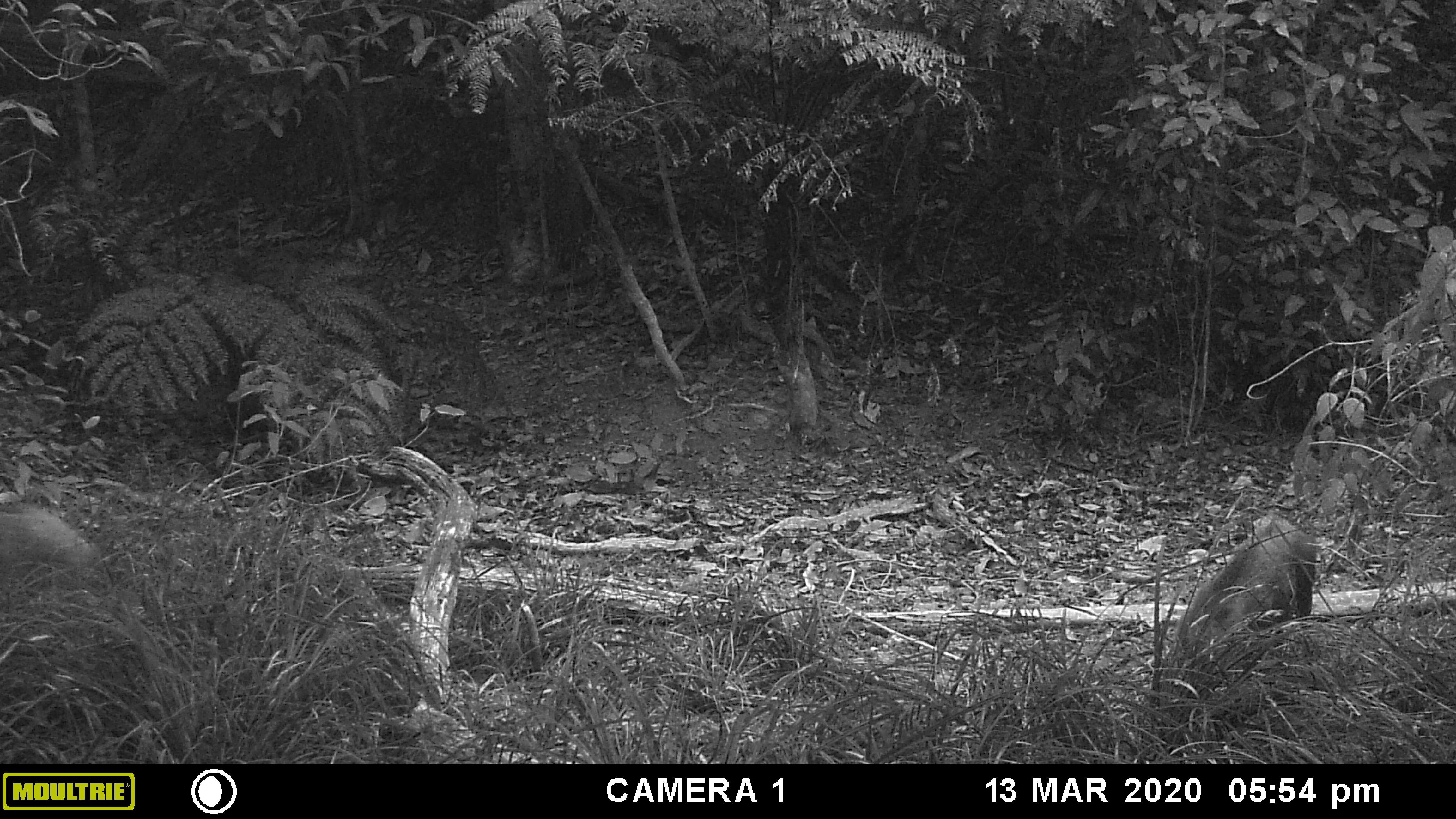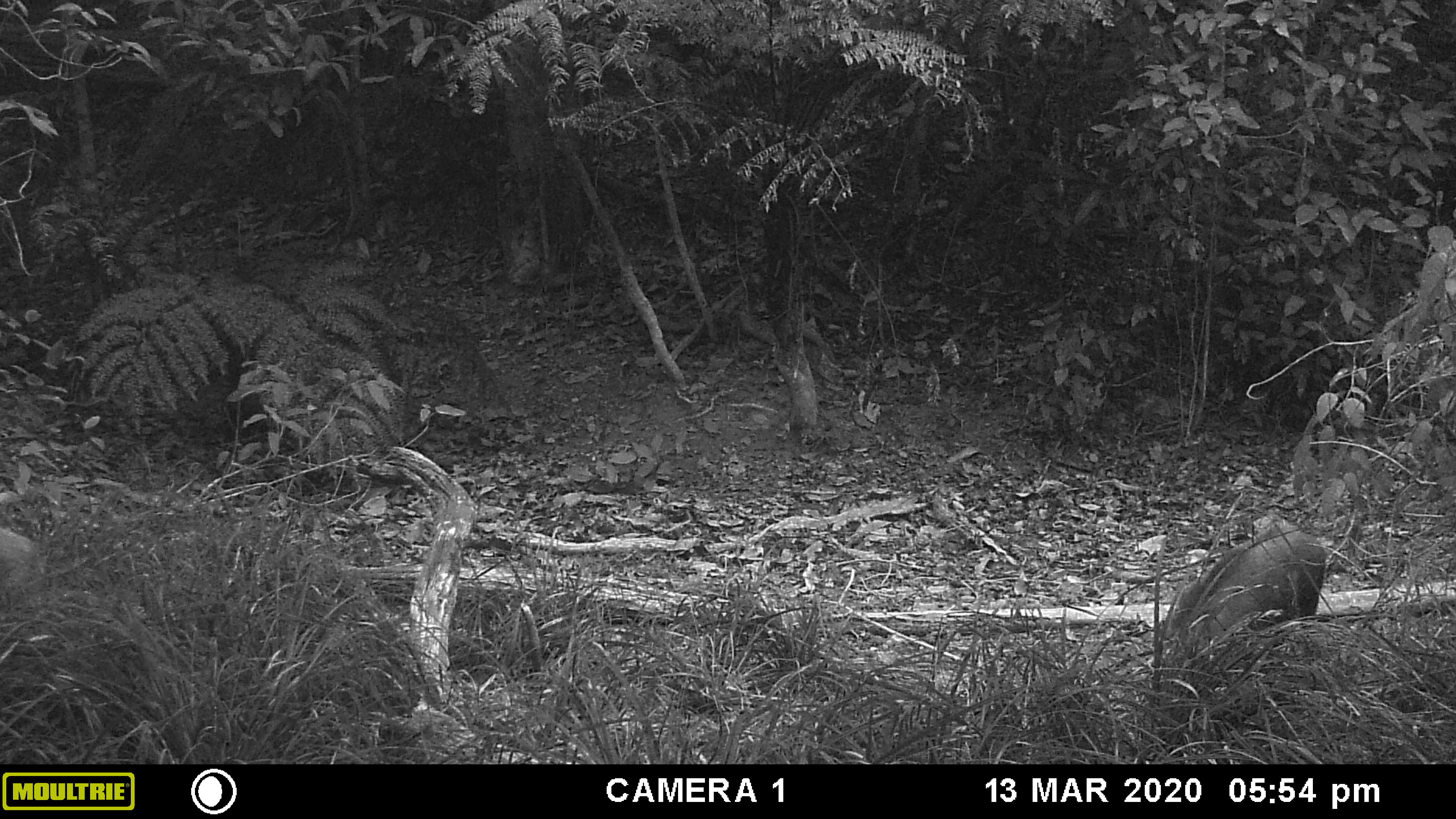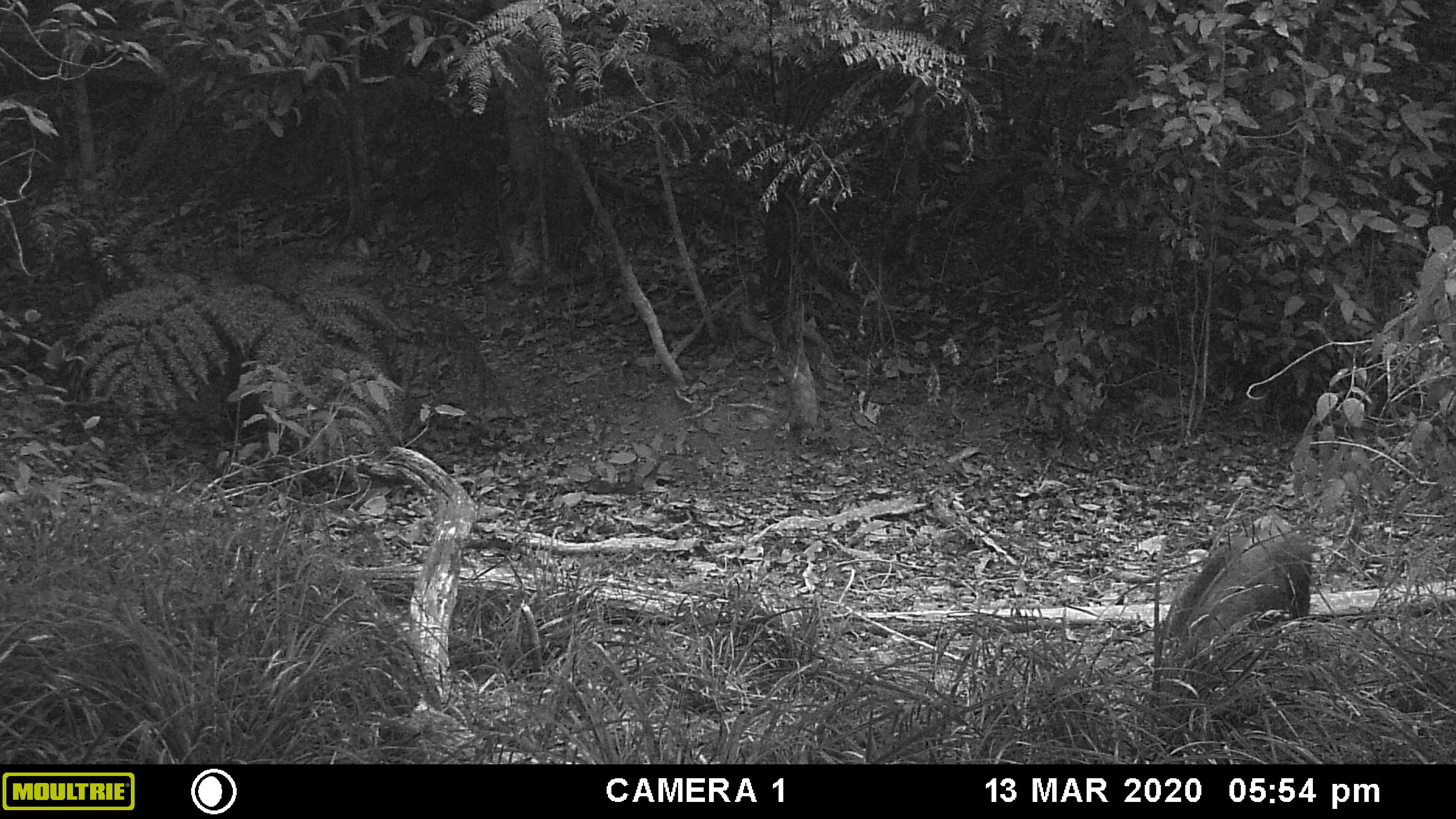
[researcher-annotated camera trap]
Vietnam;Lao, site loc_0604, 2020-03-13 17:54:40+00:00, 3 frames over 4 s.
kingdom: Animalia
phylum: Chordata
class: Mammalia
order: Artiodactyla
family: Suidae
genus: Sus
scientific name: Sus scrofa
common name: eurasian wild pig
Eurasian wild pig (Sus scrofa). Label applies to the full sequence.